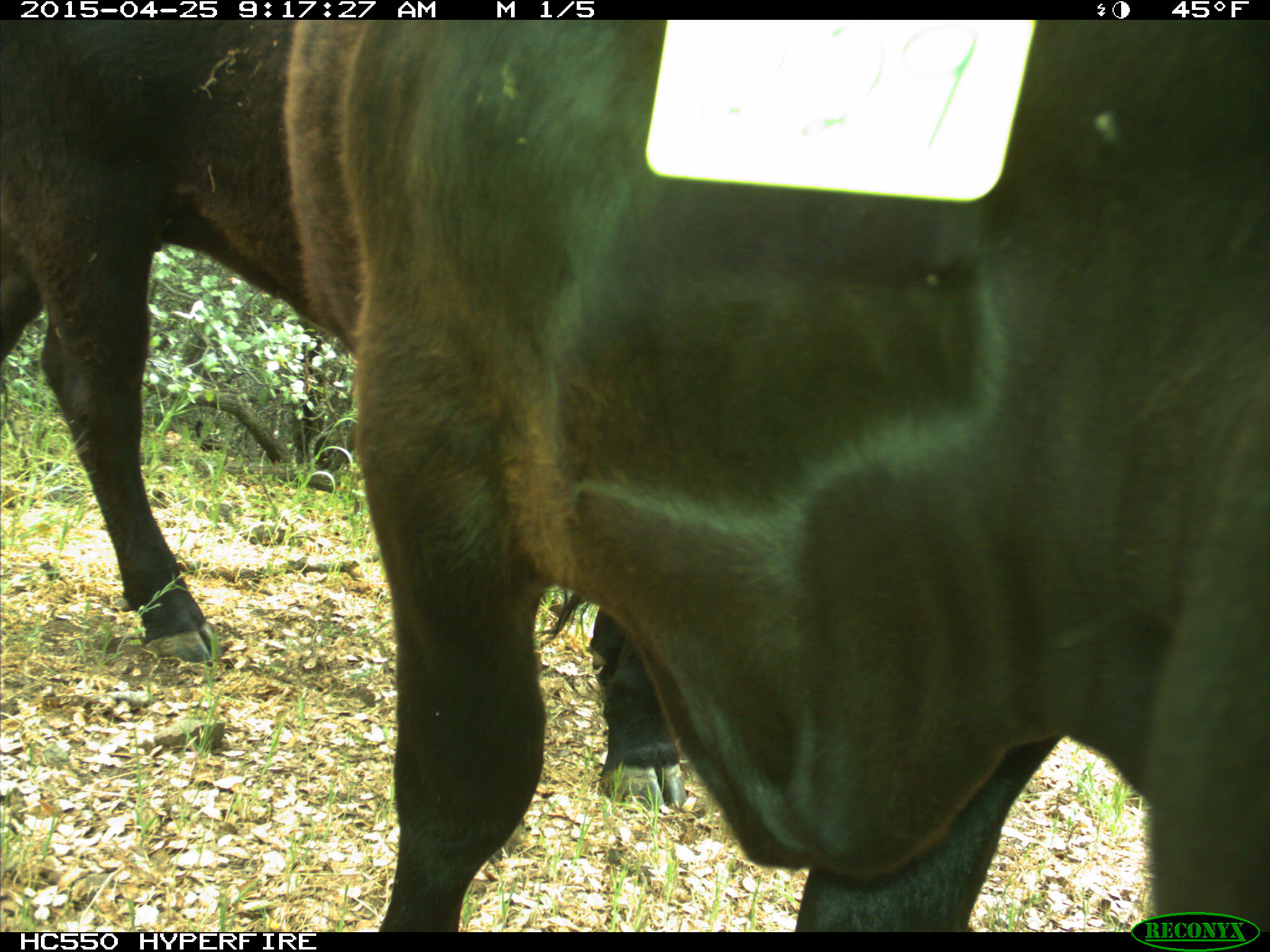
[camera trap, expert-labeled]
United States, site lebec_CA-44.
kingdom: Animalia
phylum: Chordata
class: Mammalia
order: Artiodactyla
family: Suidae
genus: Sus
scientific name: Sus scrofa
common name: wild boar